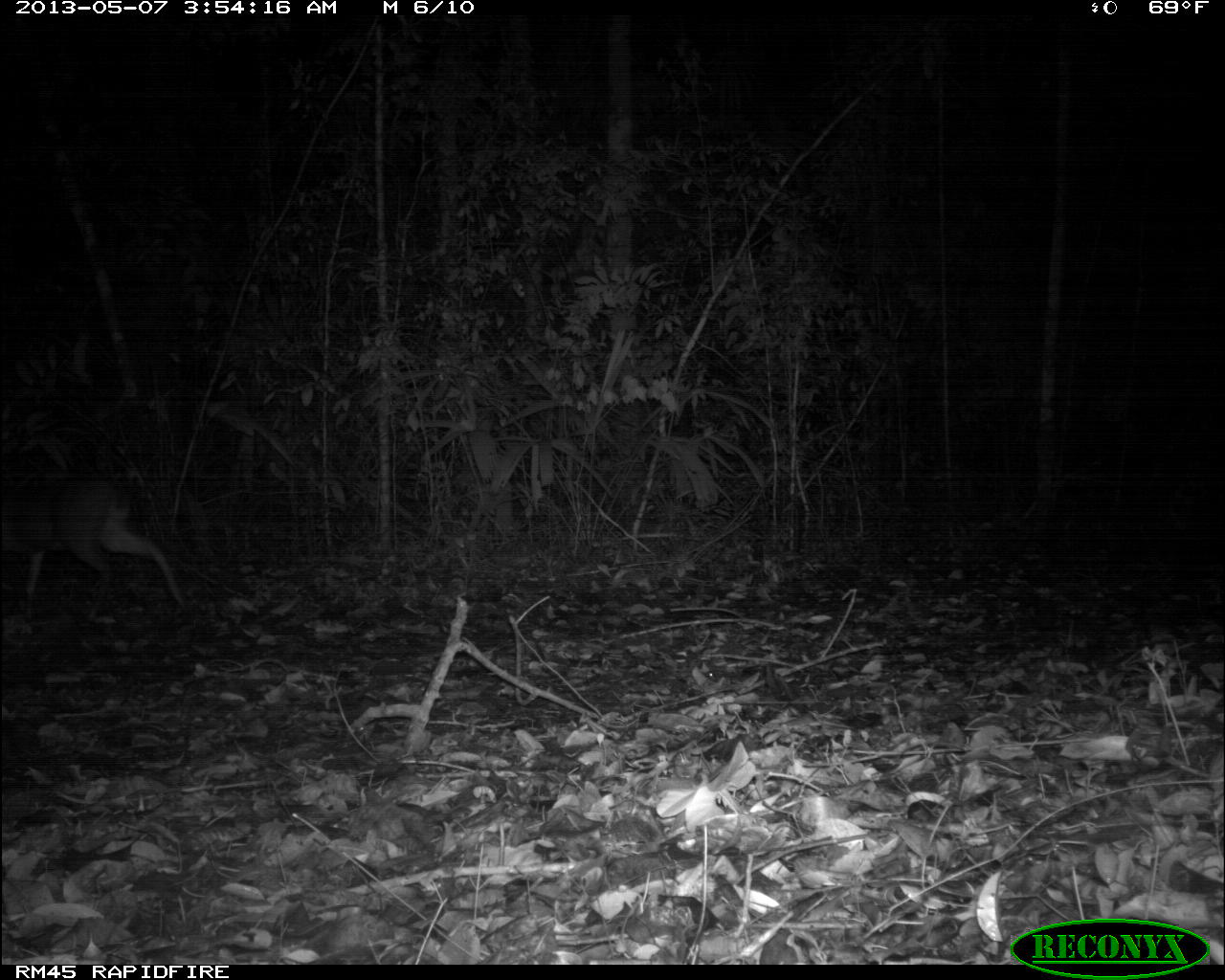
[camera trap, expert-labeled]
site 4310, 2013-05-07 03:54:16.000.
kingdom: Animalia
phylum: Chordata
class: Mammalia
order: Artiodactyla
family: Cervidae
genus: Mazama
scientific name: Mazama temama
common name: central american red brocket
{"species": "Mazama temama (central american red brocket)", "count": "1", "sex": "male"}